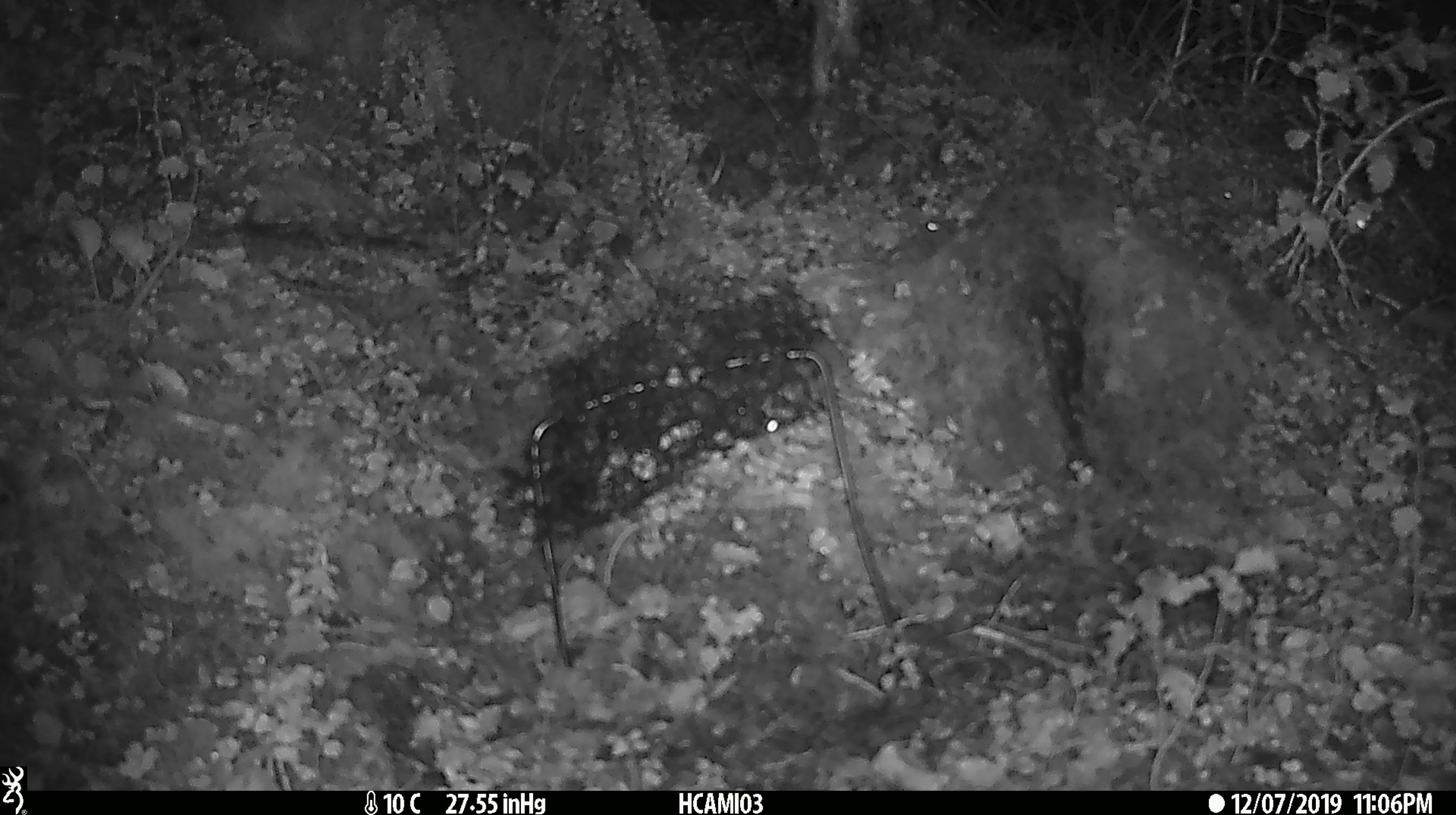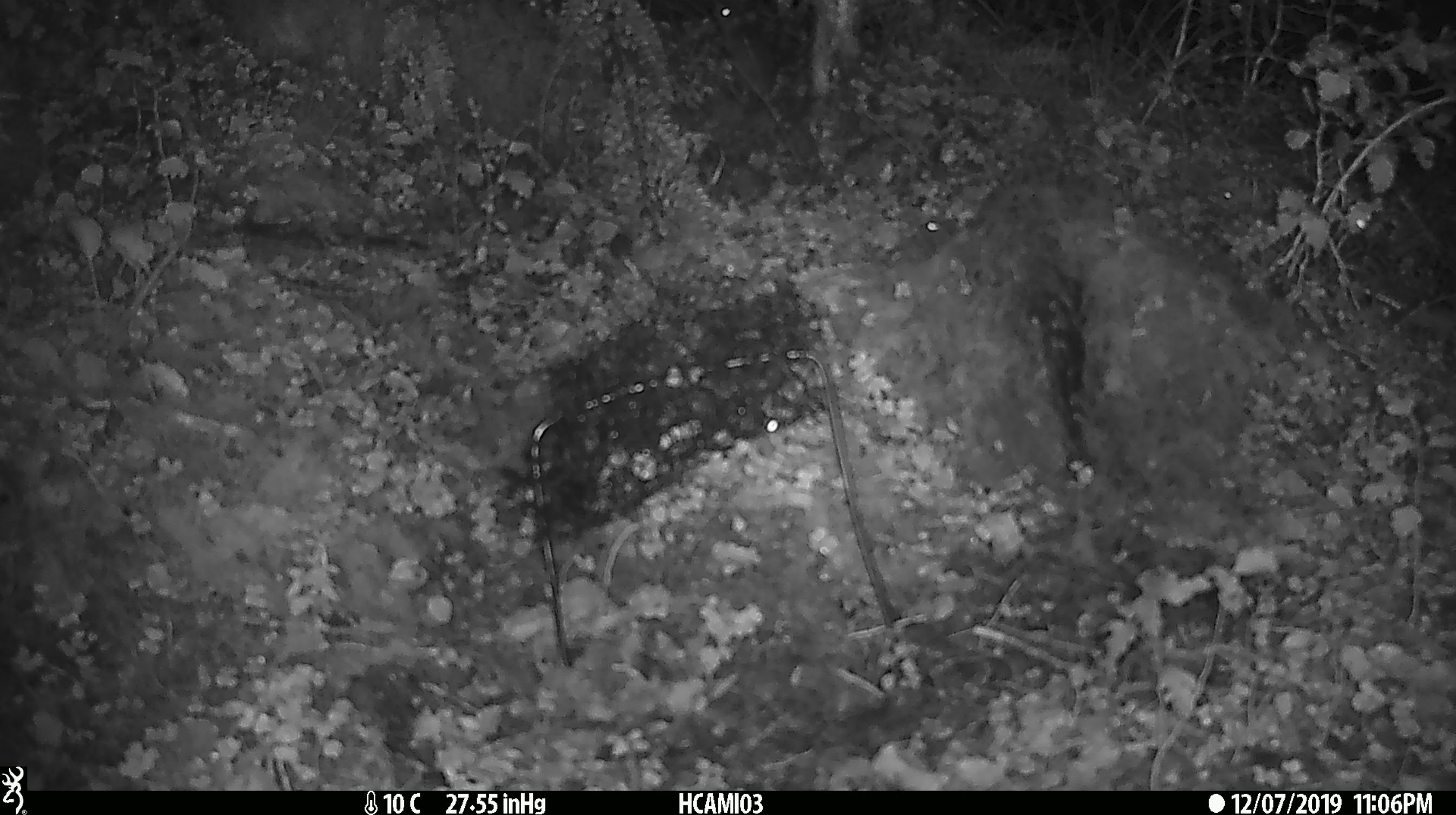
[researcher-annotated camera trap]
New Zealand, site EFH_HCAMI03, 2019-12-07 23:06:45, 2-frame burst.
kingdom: Animalia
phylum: Chordata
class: Mammalia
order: Rodentia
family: Muridae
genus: Mus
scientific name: Mus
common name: mouse